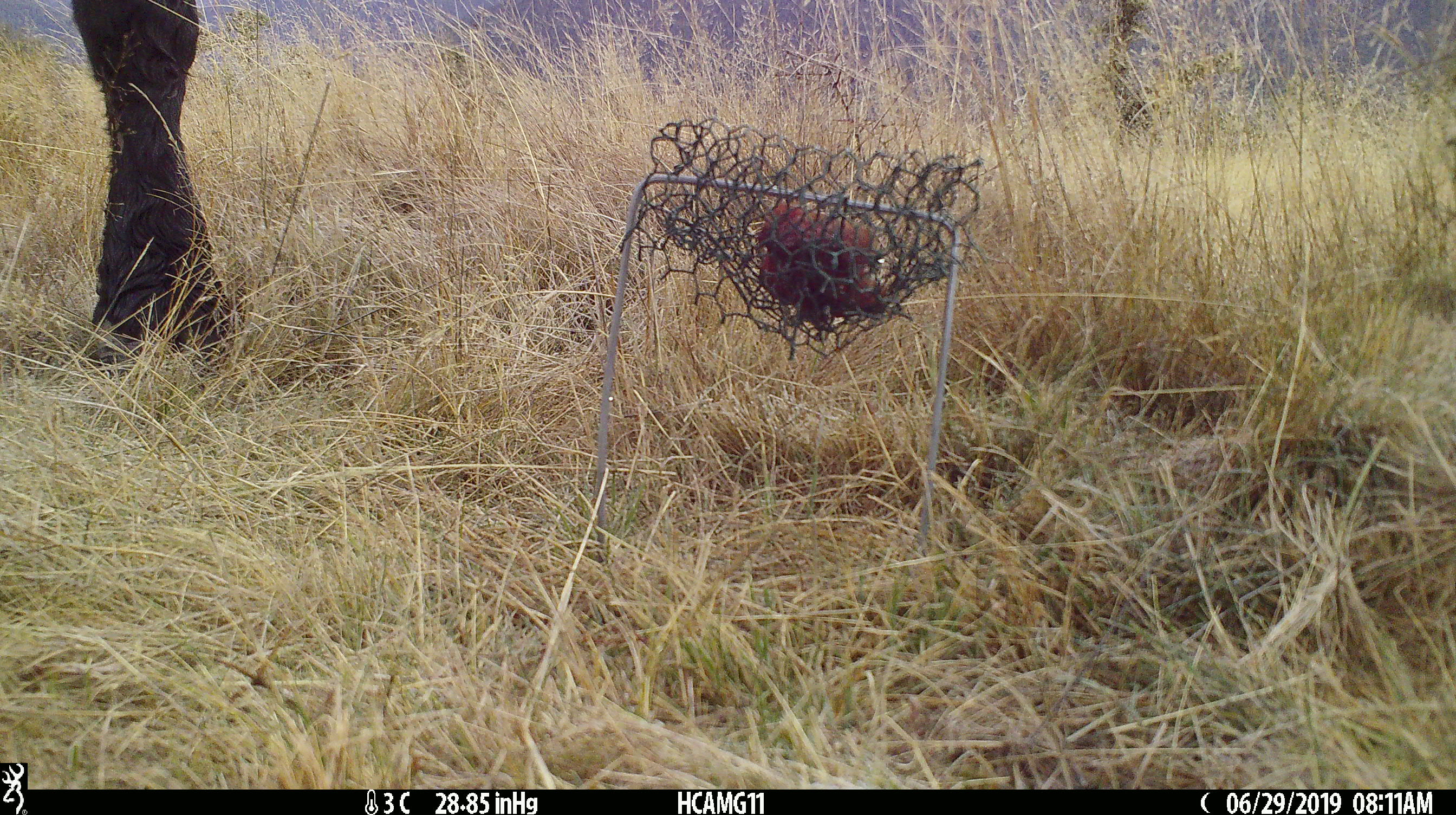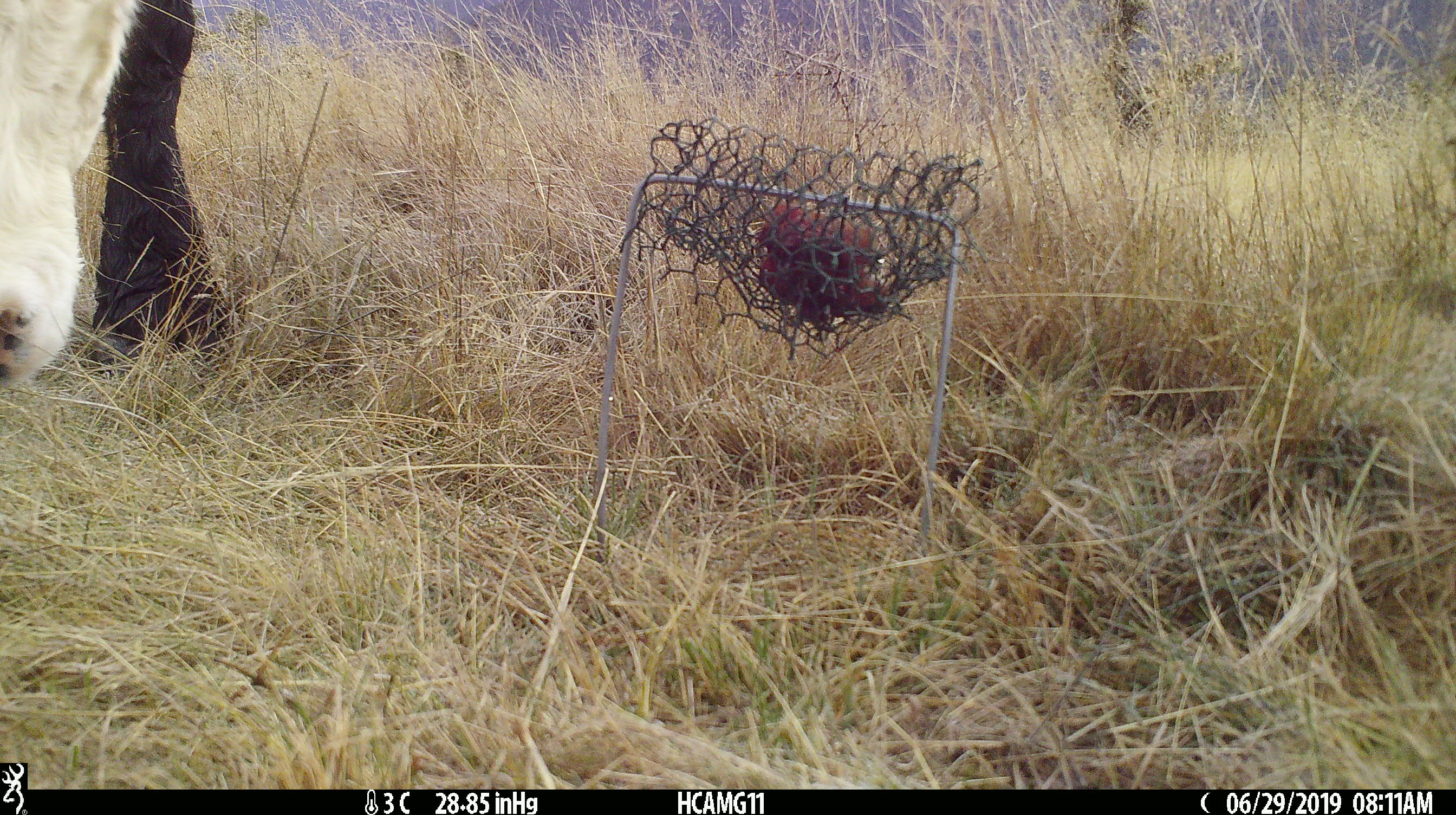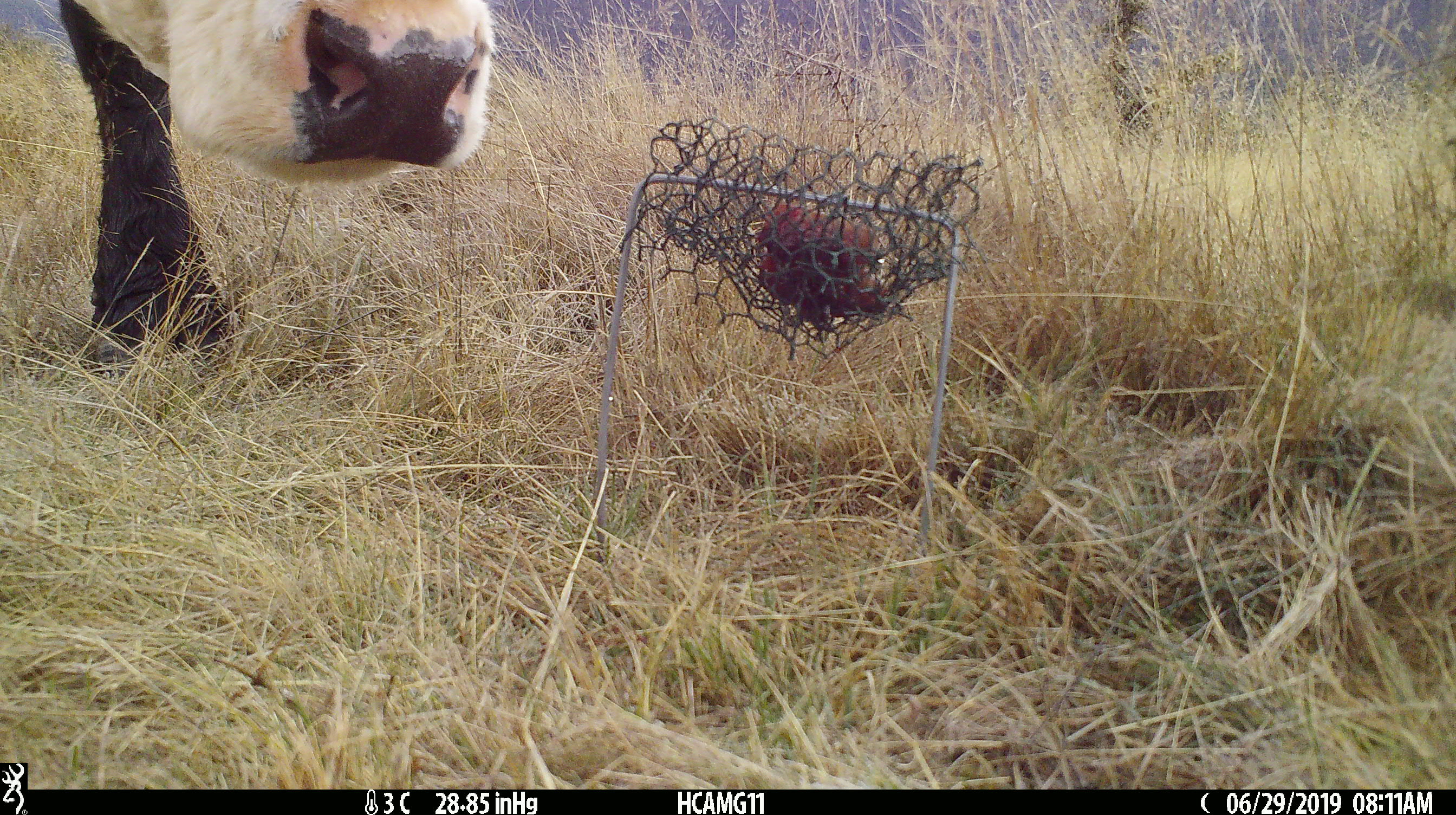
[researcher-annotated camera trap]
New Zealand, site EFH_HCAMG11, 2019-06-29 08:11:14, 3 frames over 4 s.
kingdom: Animalia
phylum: Chordata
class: Mammalia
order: Artiodactyla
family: Bovidae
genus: Bos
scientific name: Bos taurus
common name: domestic cow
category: cow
Cow (domestic cow) (Bos taurus).